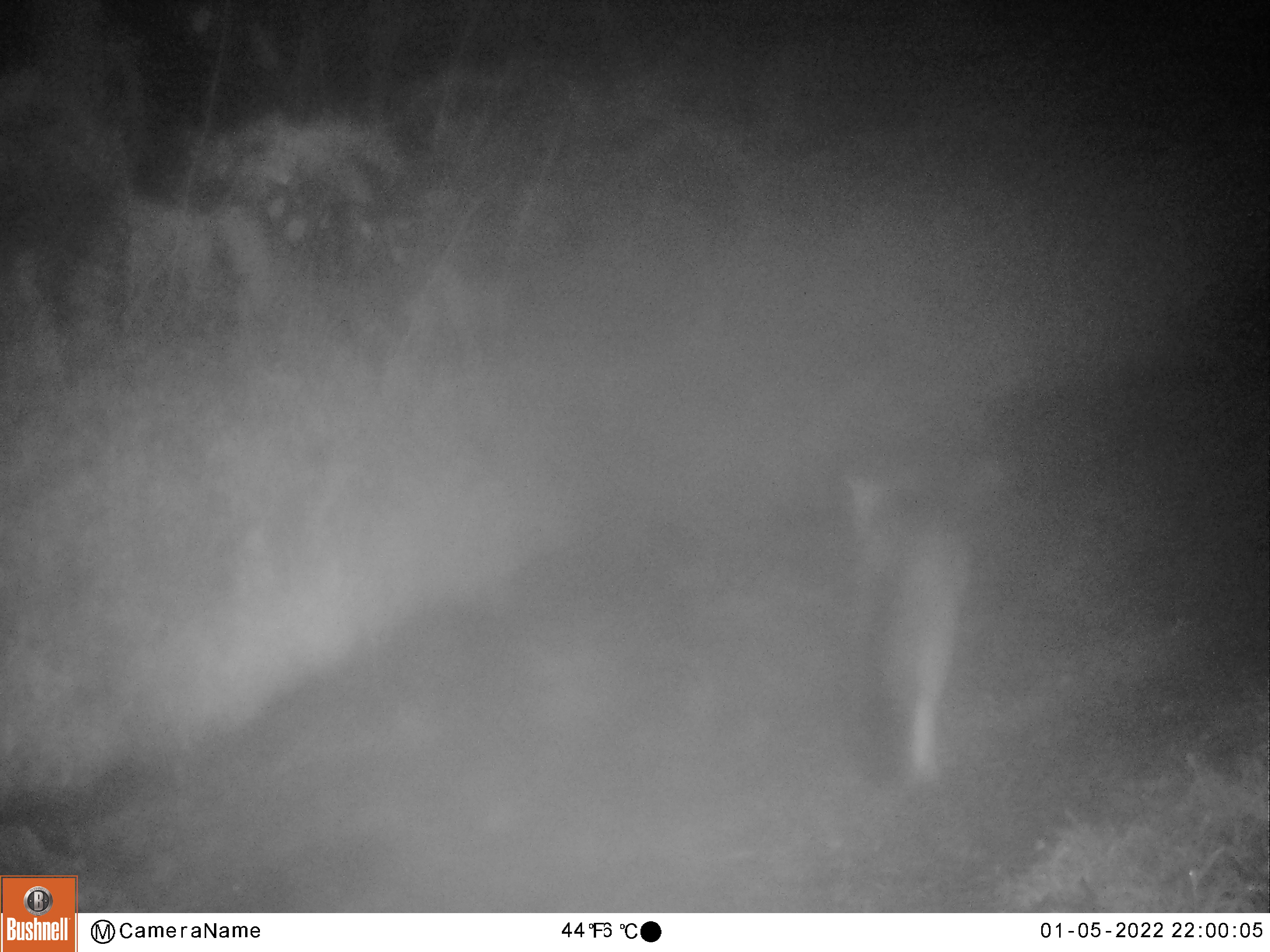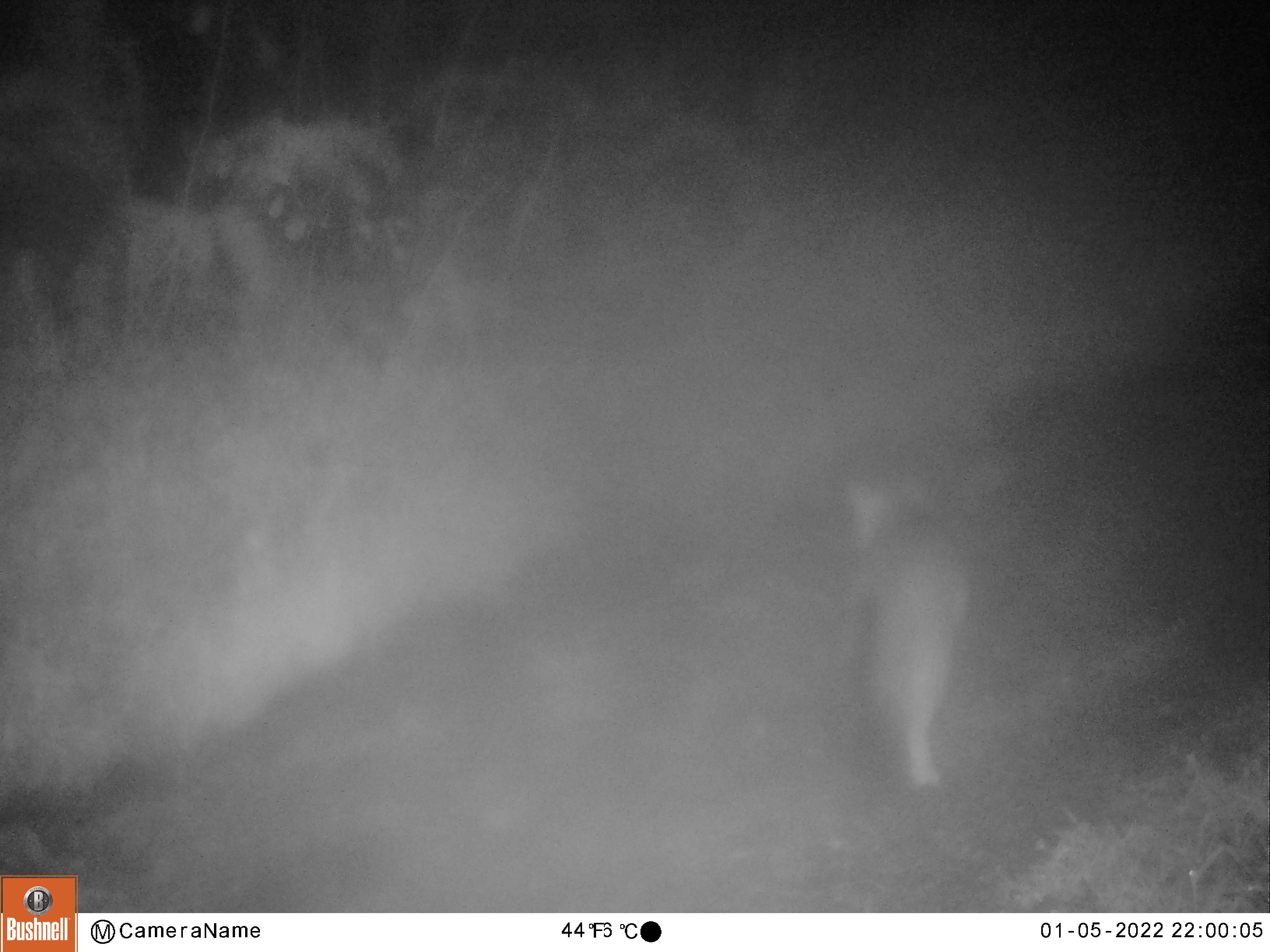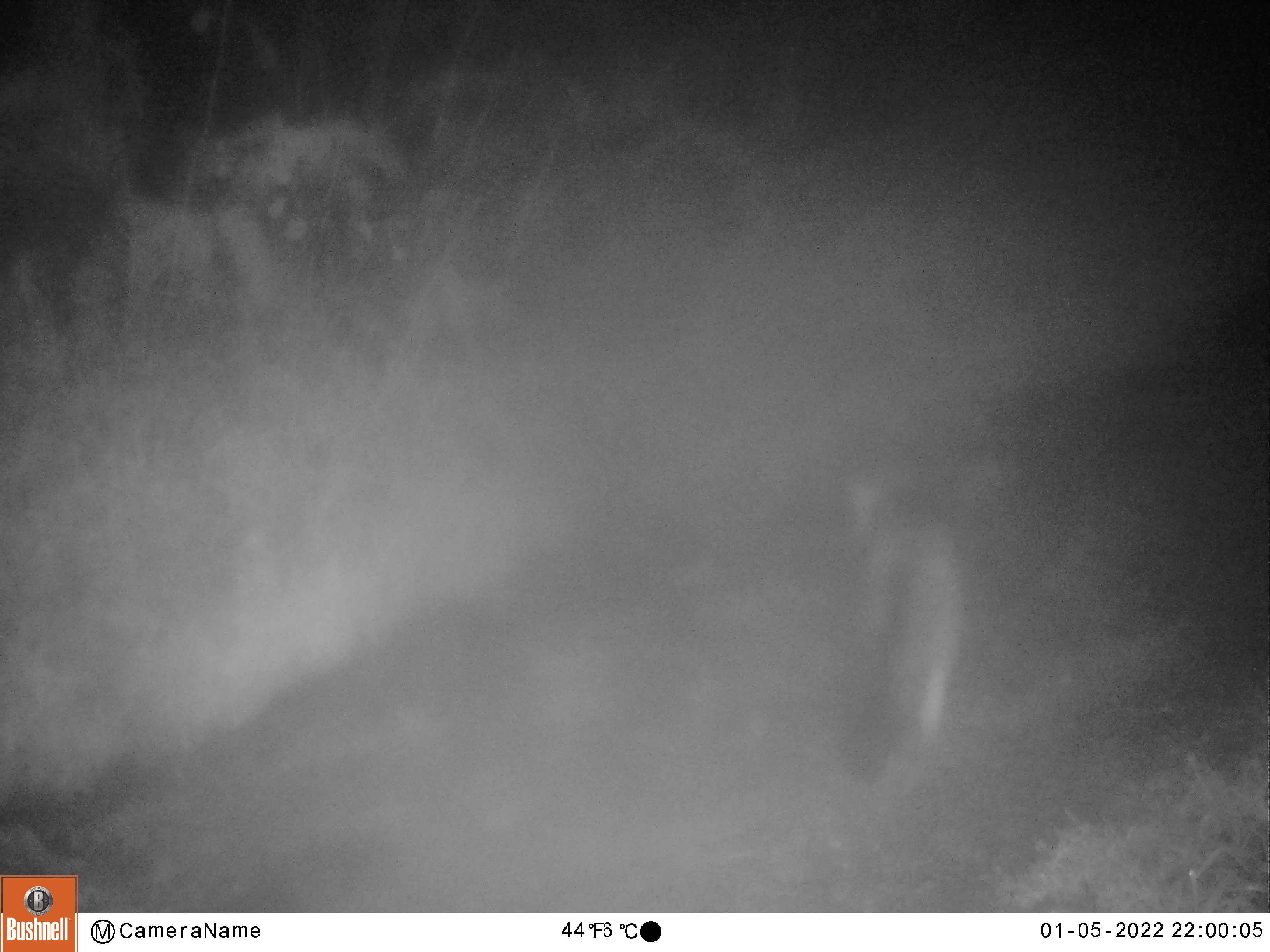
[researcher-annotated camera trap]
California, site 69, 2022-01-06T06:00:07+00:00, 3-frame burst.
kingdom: Animalia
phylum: Chordata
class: Mammalia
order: Carnivora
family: Canidae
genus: Urocyon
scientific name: Urocyon cinereoargenteus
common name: gray fox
Gray fox (Urocyon cinereoargenteus).